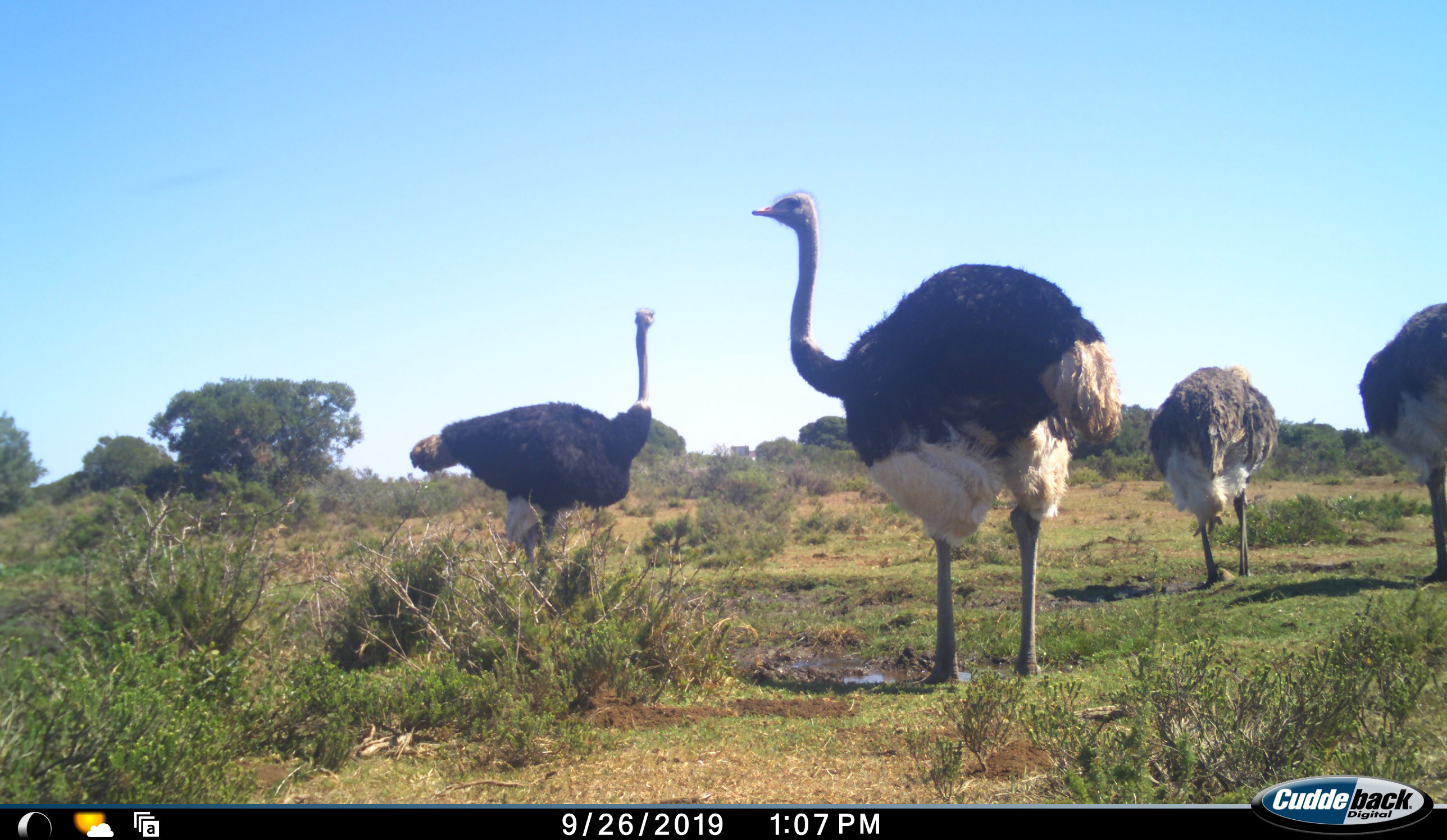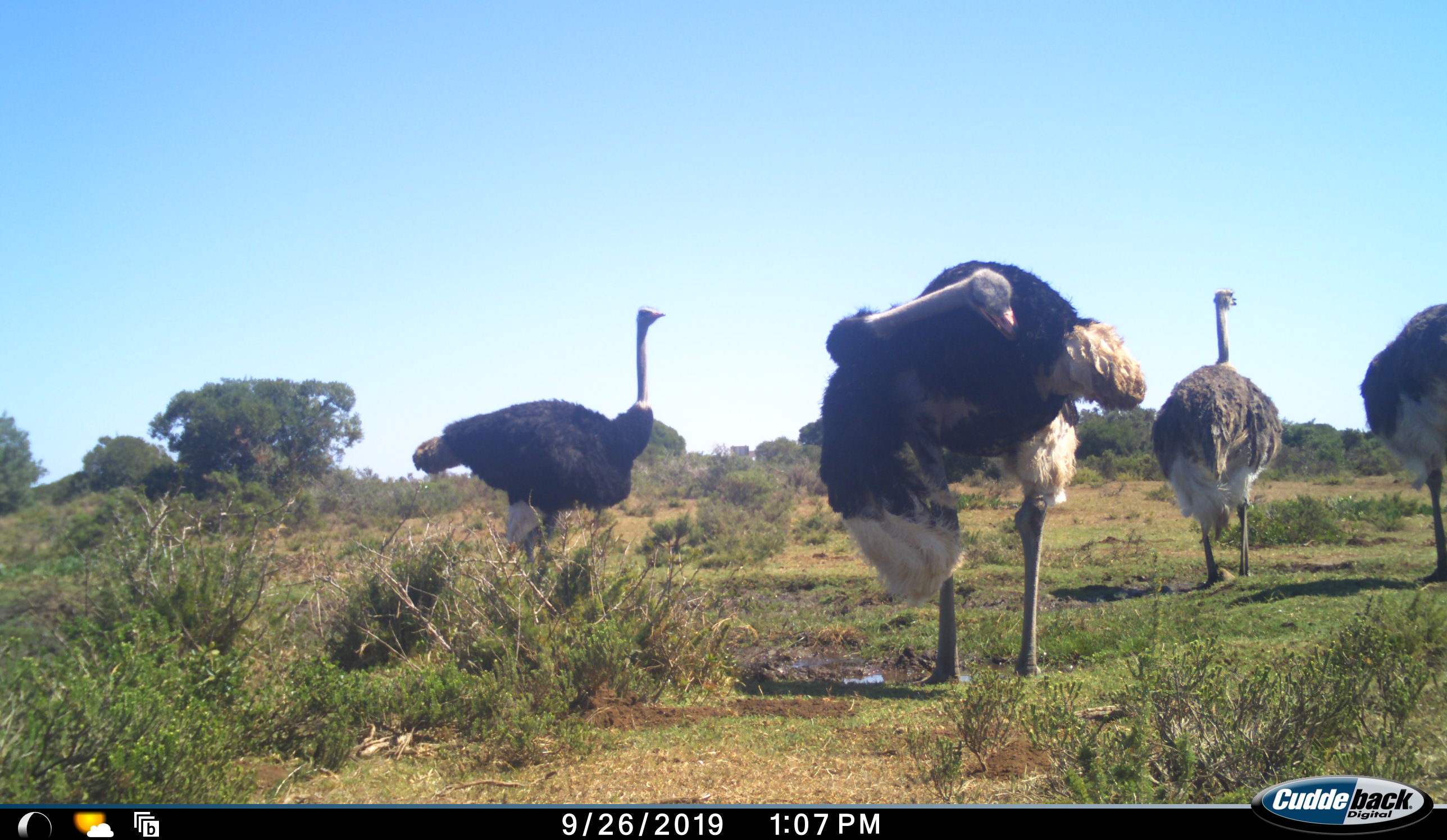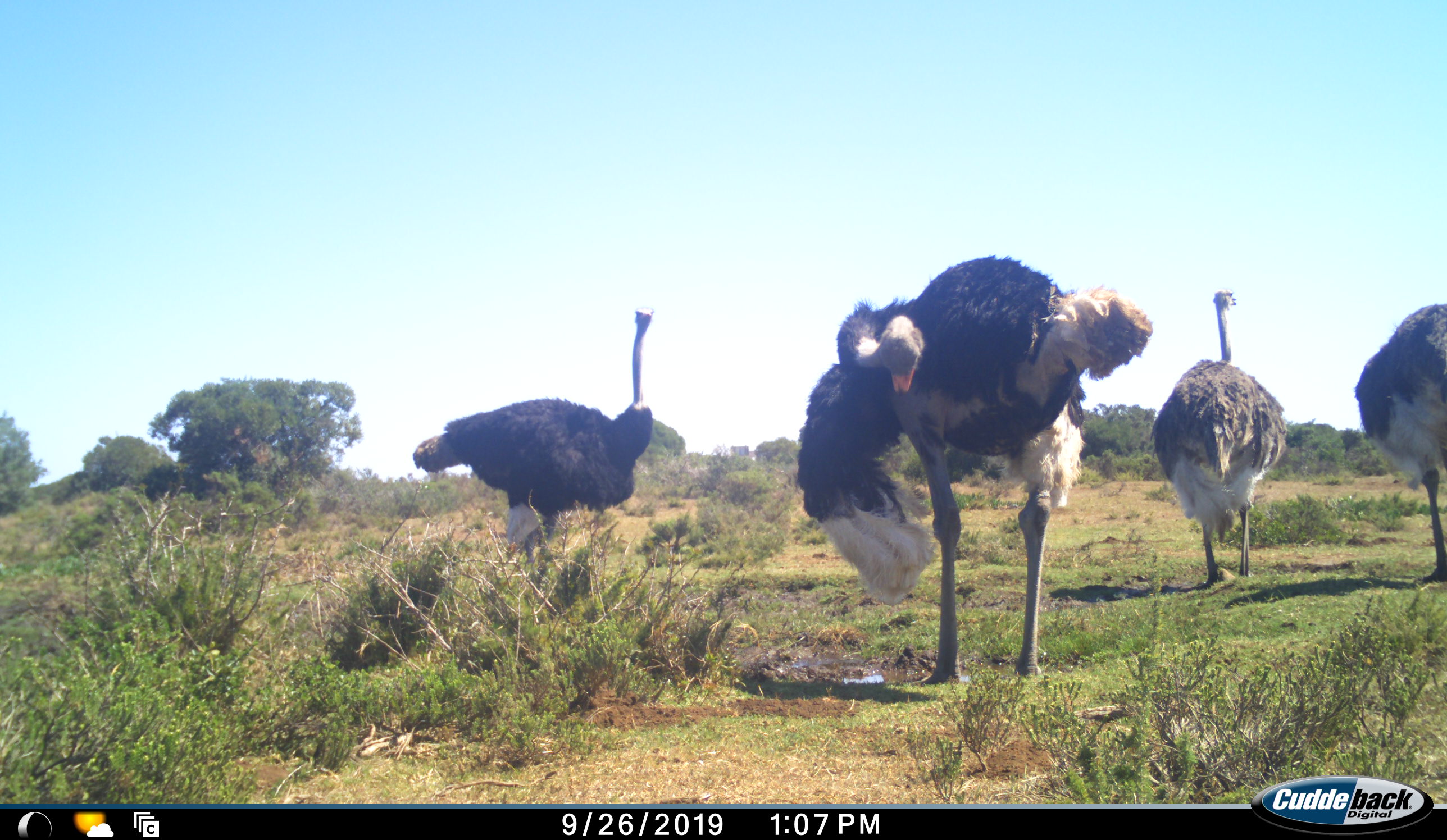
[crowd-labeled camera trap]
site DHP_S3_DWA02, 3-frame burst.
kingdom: Animalia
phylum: Chordata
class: Aves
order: Struthioniformes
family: Struthionidae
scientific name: Struthionidae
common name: ostrich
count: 4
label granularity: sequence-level